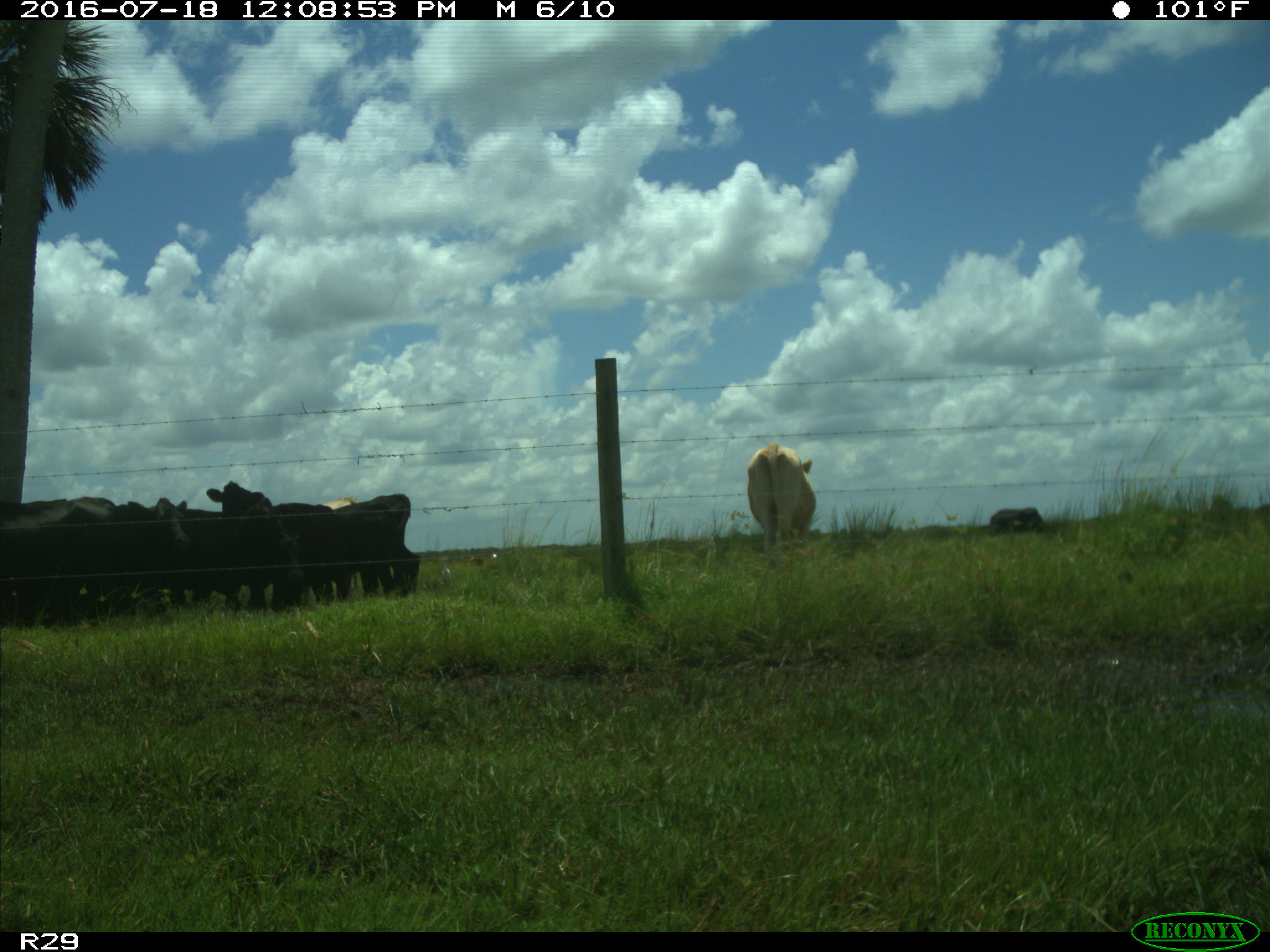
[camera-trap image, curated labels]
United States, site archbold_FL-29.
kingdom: Animalia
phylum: Chordata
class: Mammalia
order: Artiodactyla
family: Bovidae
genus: Bos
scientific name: Bos taurus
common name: domestic cow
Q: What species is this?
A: Bos taurus (domestic cow).